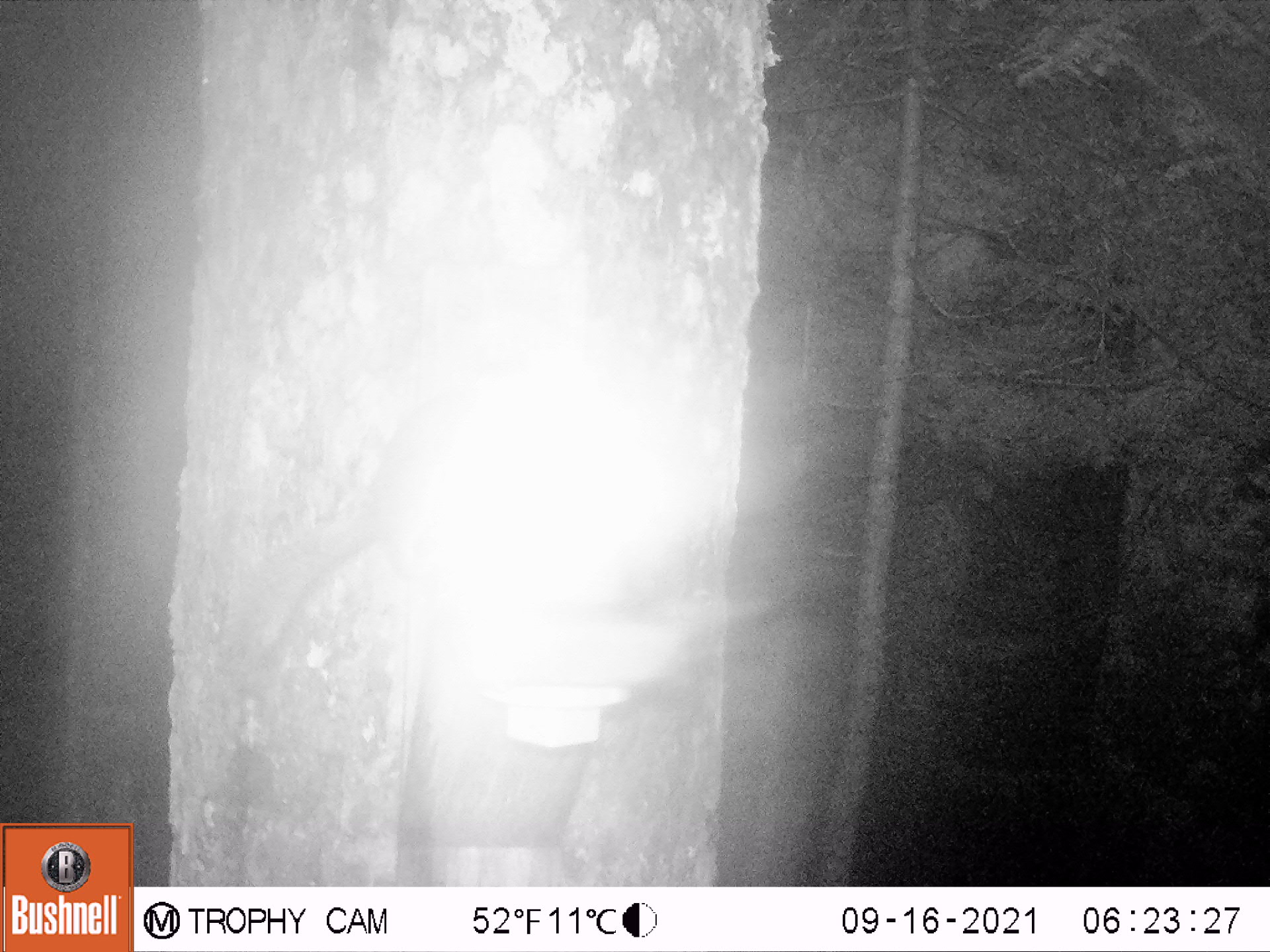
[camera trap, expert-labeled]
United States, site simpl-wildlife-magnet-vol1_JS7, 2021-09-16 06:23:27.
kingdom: Animalia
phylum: Chordata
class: Mammalia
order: Rodentia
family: Sciuridae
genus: Glaucomys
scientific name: Glaucomys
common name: flying squirrel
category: flying squirrel sp.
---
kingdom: Animalia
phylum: Chordata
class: Mammalia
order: Rodentia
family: Sciuridae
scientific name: Sciuridae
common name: squirrel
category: squirrel sp.